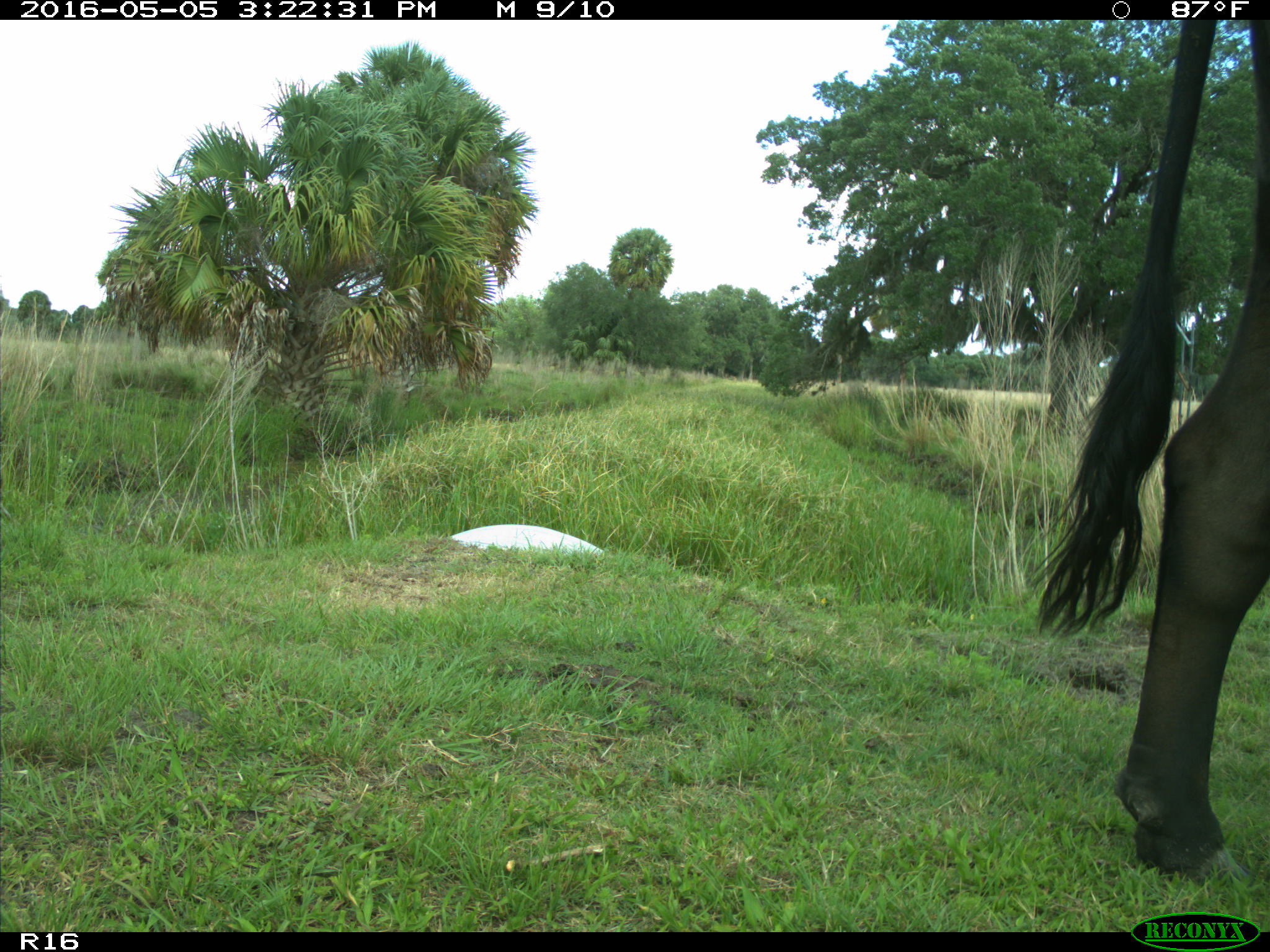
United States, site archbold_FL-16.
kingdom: Animalia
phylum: Chordata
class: Mammalia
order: Artiodactyla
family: Bovidae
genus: Bos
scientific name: Bos taurus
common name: domestic cow